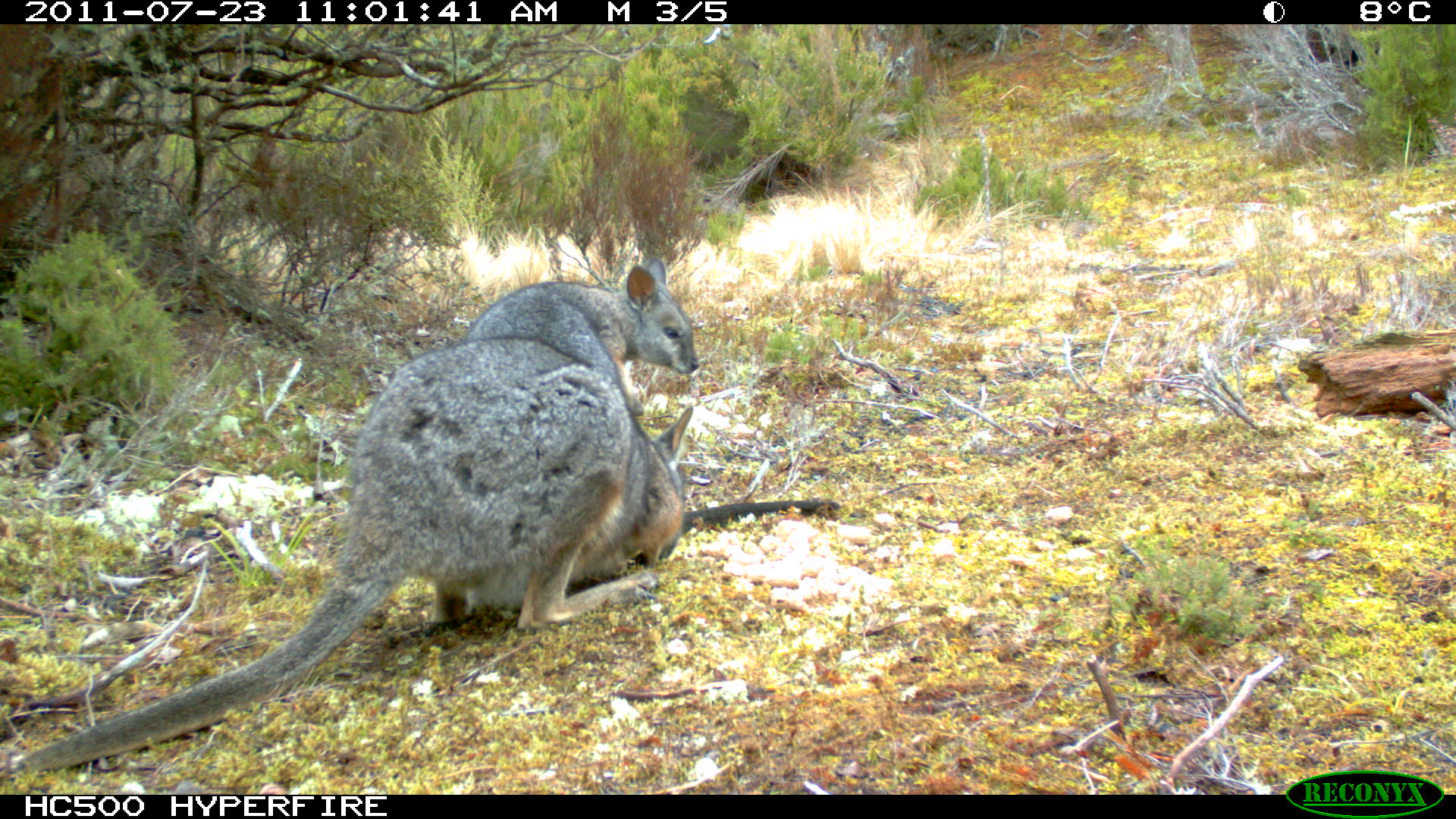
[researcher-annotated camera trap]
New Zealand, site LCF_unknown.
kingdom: Animalia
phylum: Chordata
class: Mammalia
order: Diprotodontia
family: Macropodidae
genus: Notamacropus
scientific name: Notamacropus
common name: wallaby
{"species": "wallaby (Notamacropus)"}